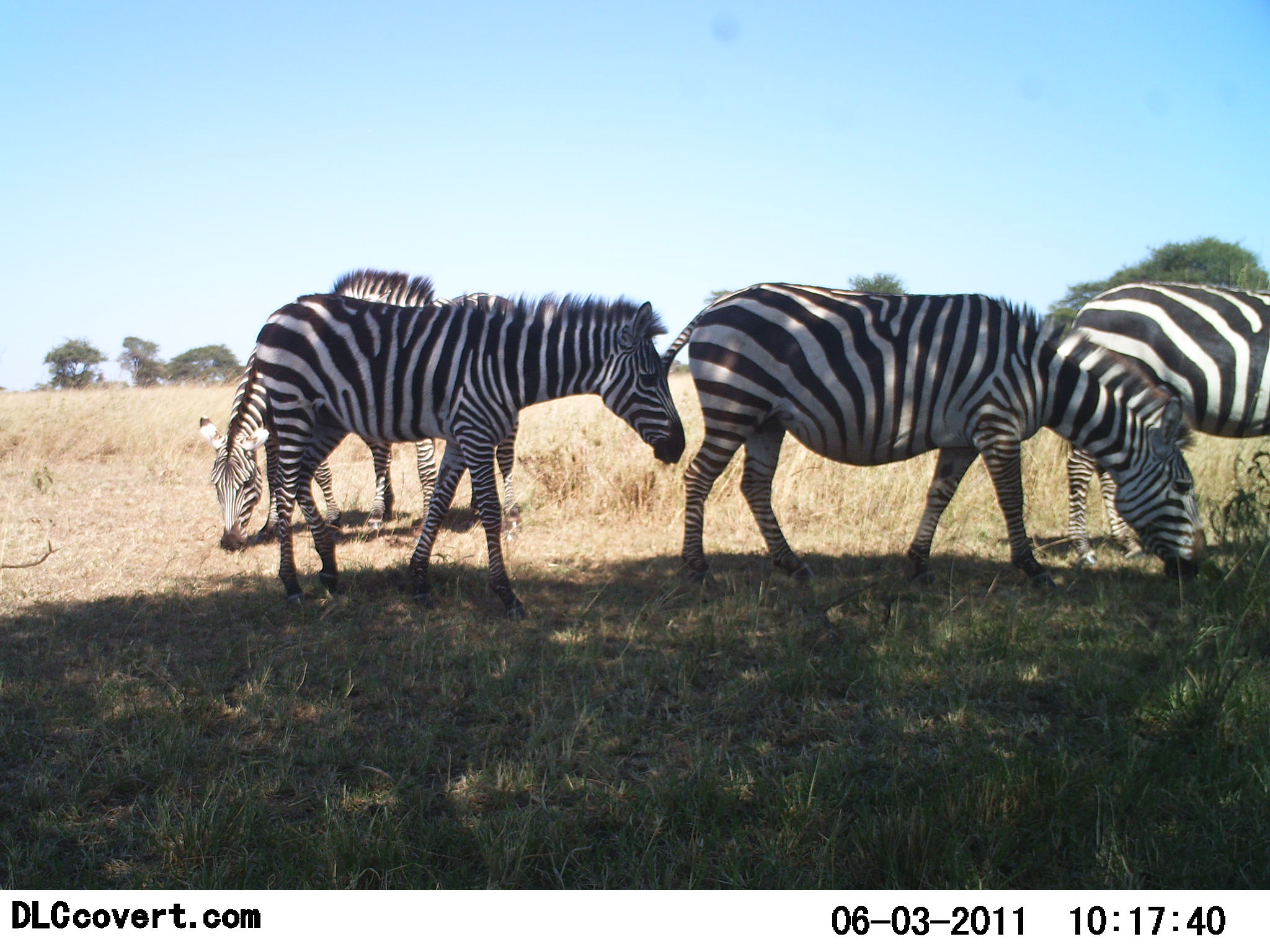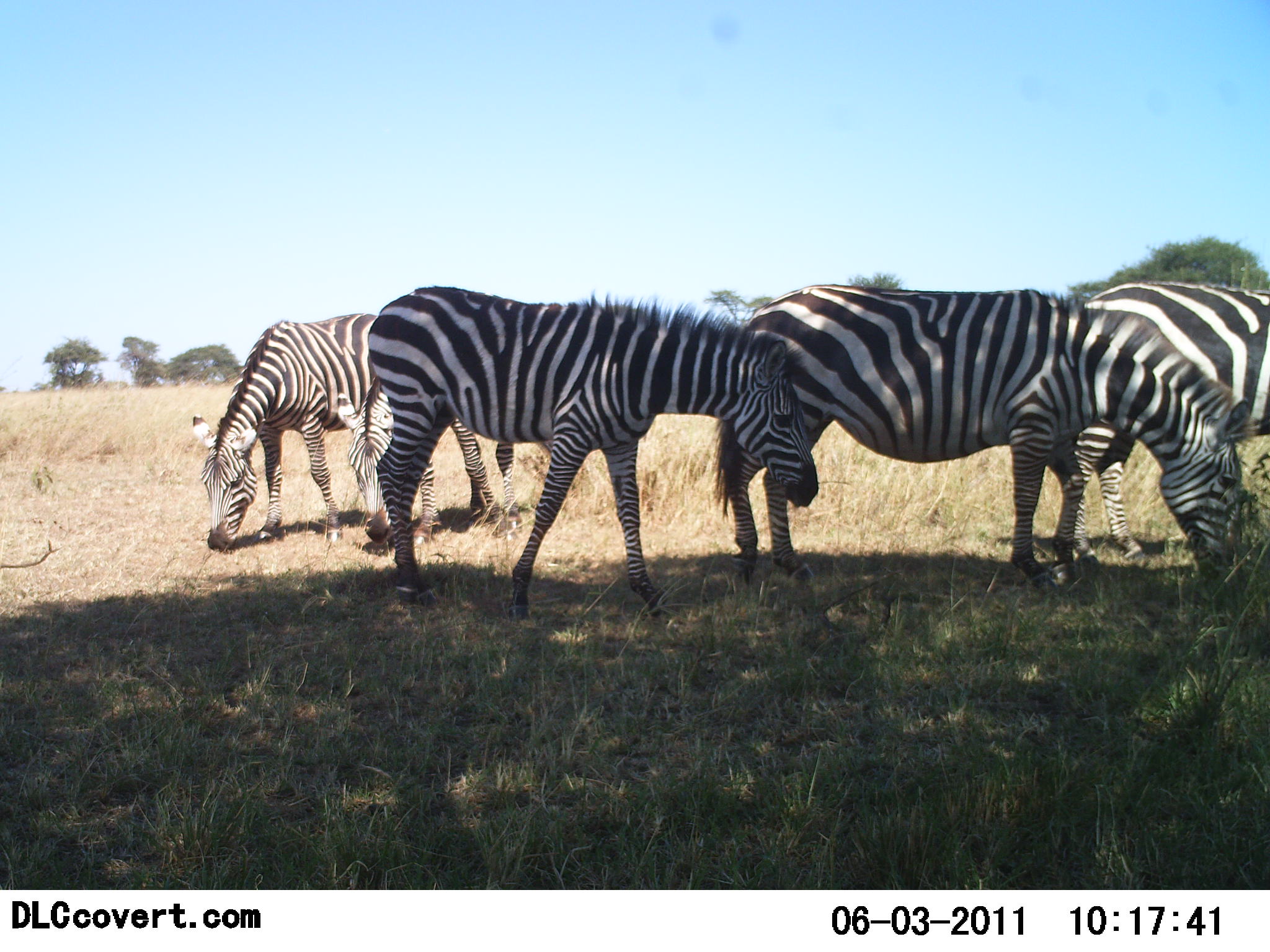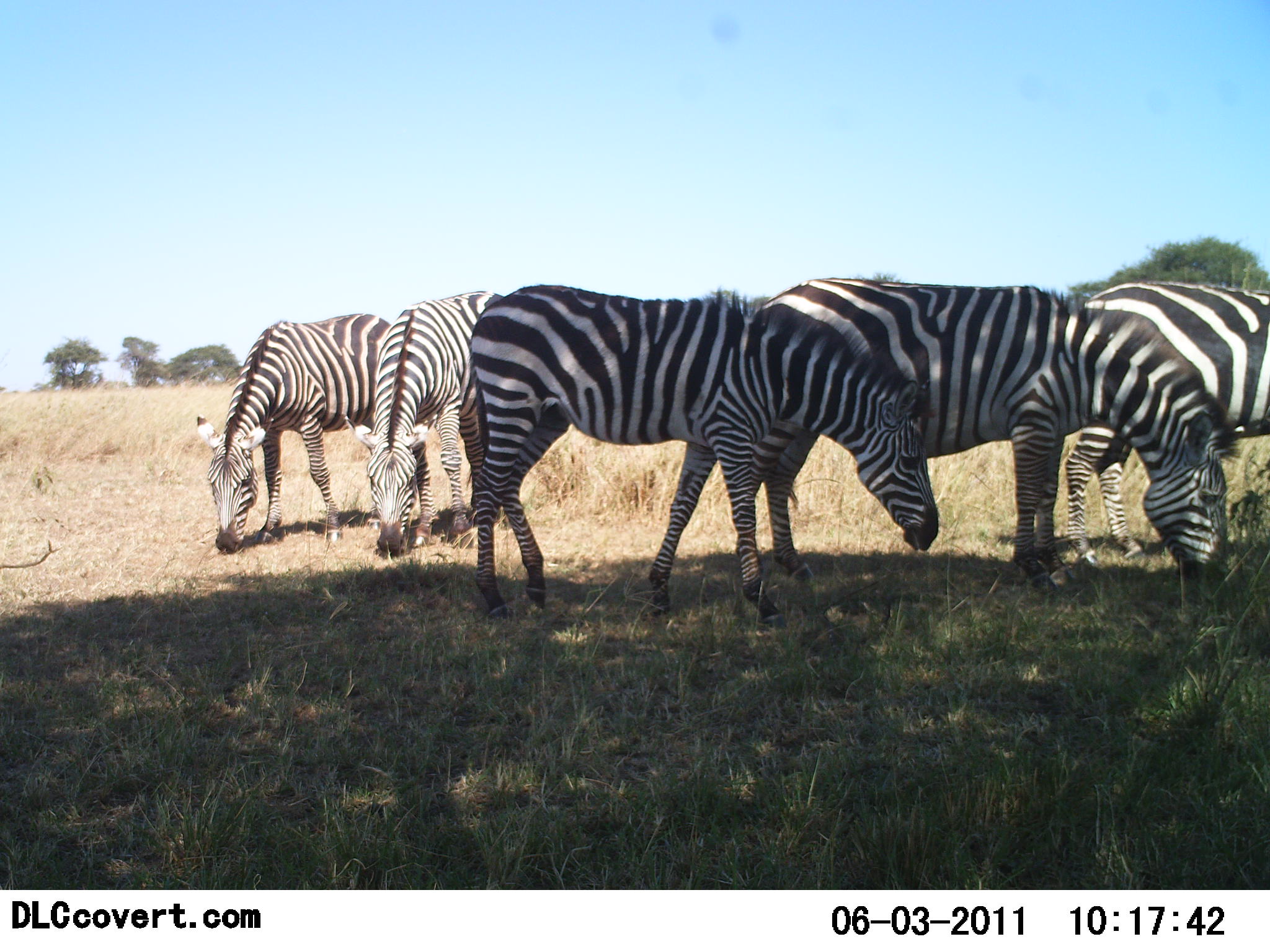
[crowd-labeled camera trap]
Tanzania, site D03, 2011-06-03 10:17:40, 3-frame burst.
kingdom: Animalia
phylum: Chordata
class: Mammalia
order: Perissodactyla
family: Equidae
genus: Equus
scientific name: Equus quagga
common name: plains zebra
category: zebra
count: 5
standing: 40%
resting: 0%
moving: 0%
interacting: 0%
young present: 10%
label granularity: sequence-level